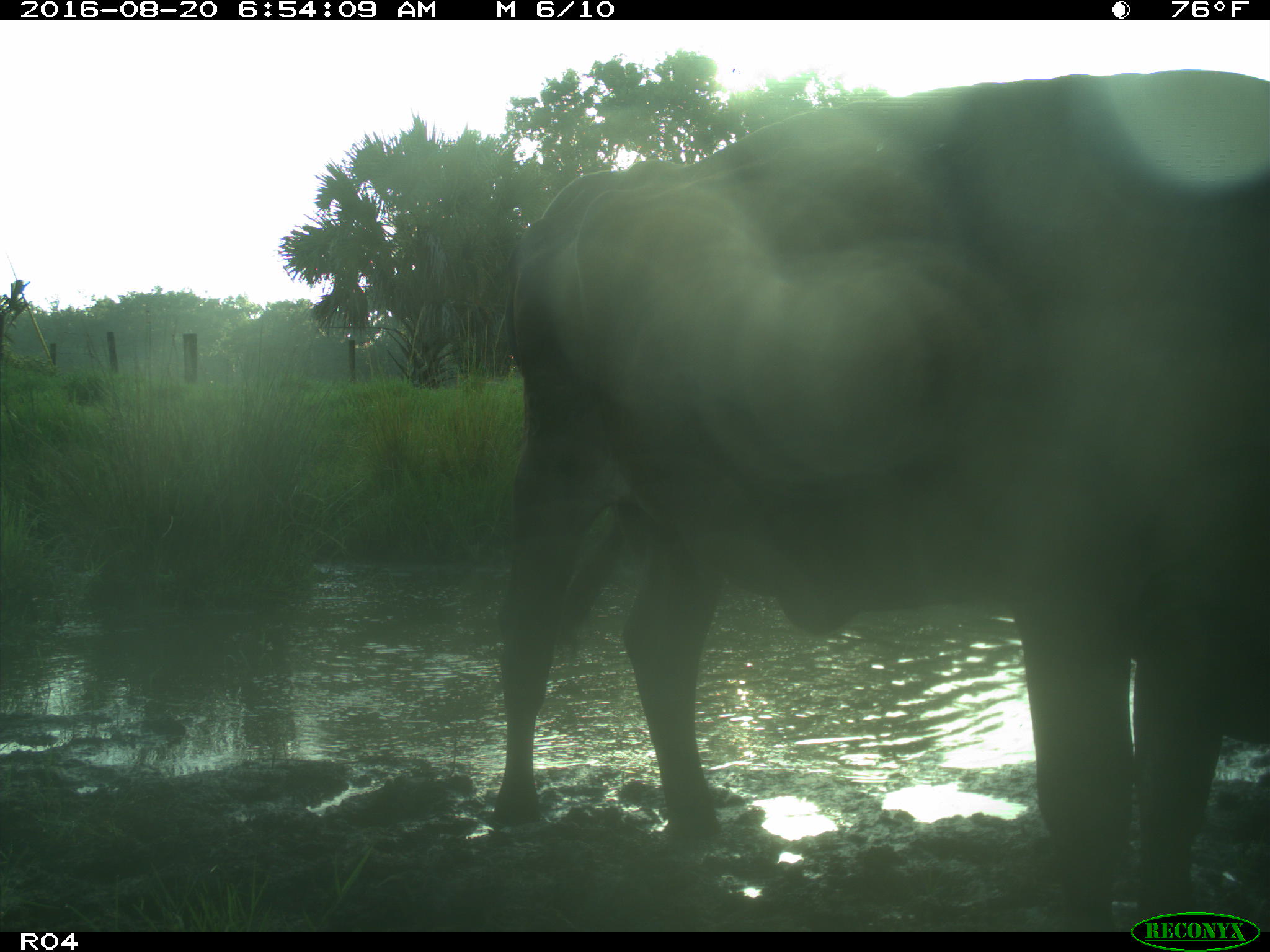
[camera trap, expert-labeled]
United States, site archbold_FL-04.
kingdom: Animalia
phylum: Chordata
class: Mammalia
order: Artiodactyla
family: Bovidae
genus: Bos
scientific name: Bos taurus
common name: domestic cow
Bos taurus (domestic cow).